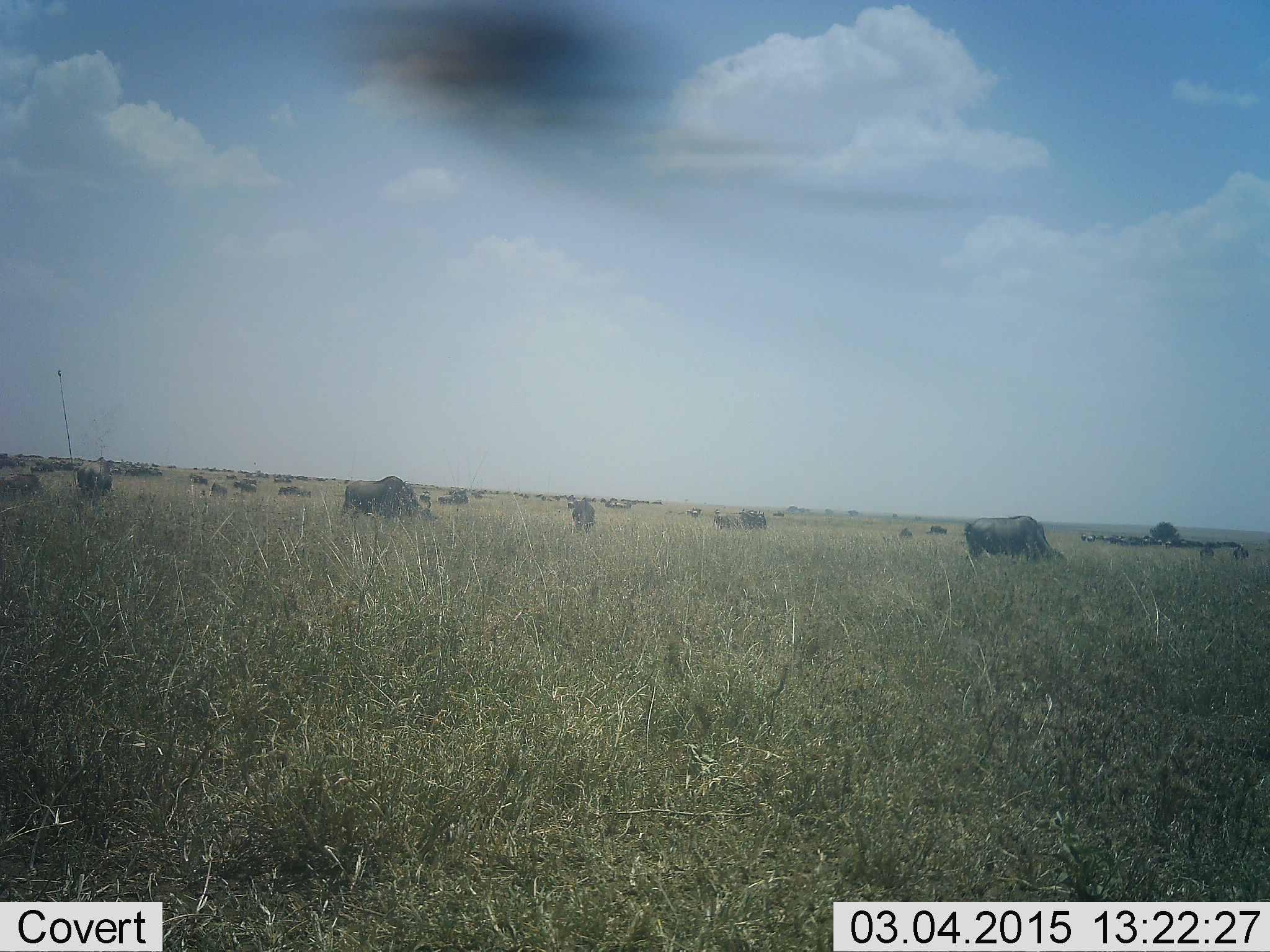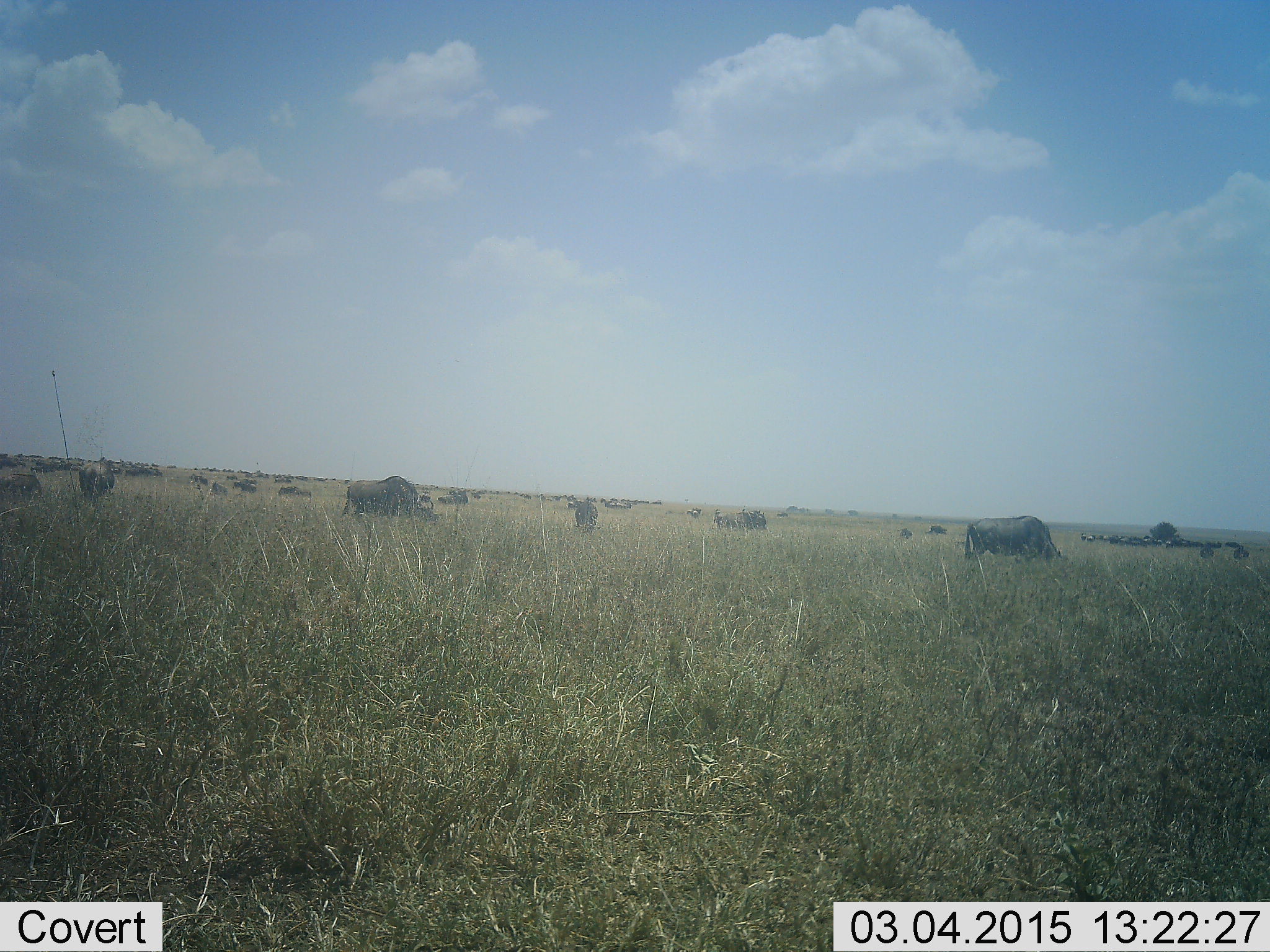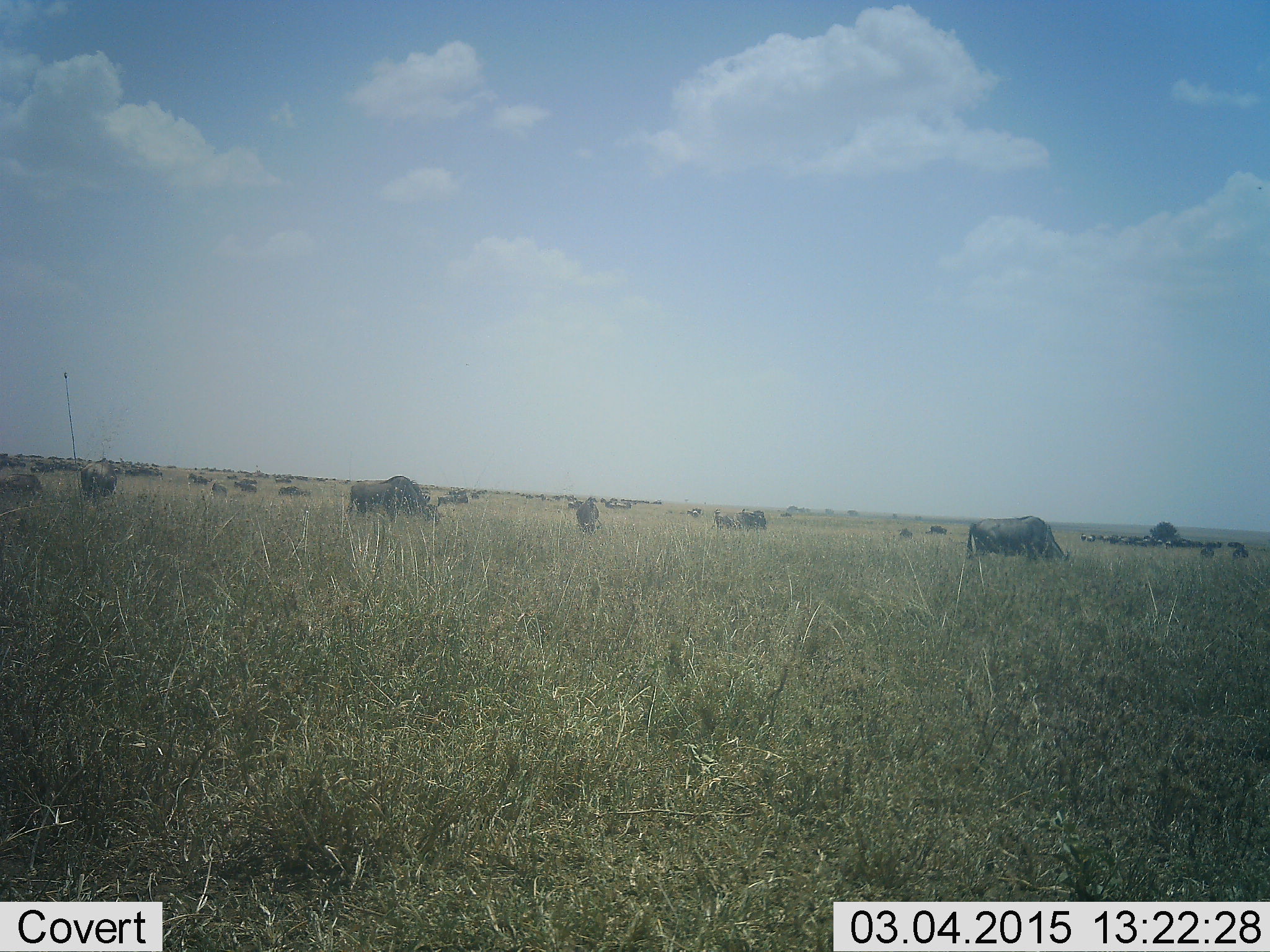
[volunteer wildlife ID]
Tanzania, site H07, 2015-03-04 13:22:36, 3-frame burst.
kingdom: Animalia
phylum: Chordata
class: Mammalia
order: Artiodactyla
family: Bovidae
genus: Connochaetes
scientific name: Connochaetes taurinus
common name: blue wildebeest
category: wildebeest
Wildebeest (blue wildebeest) (Connochaetes taurinus), count 11-50. Behavior (volunteer vote fractions): standing 40%, resting 0%, moving 10%, interacting 0%. Young present (vote fraction): 0%. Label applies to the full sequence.